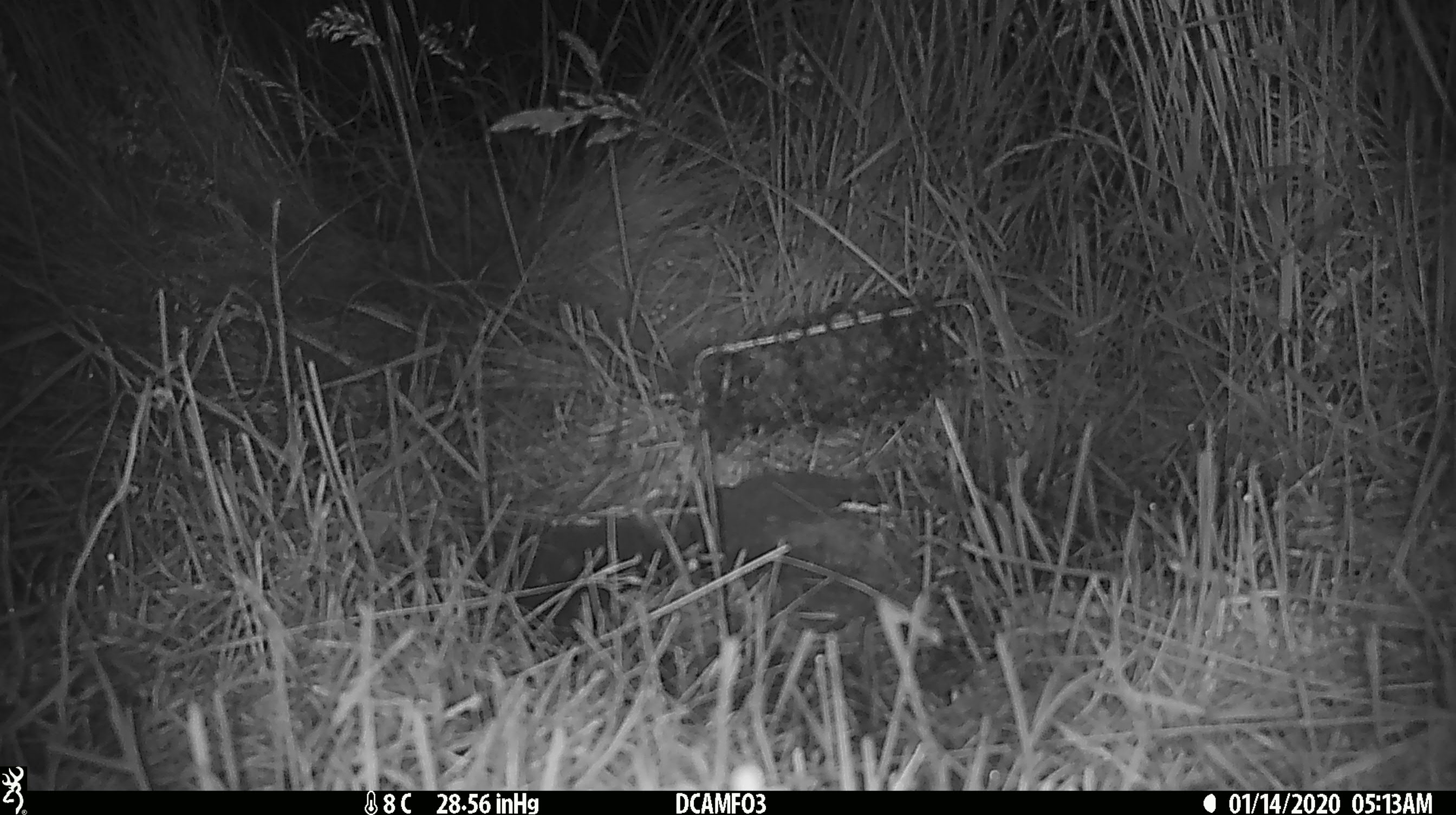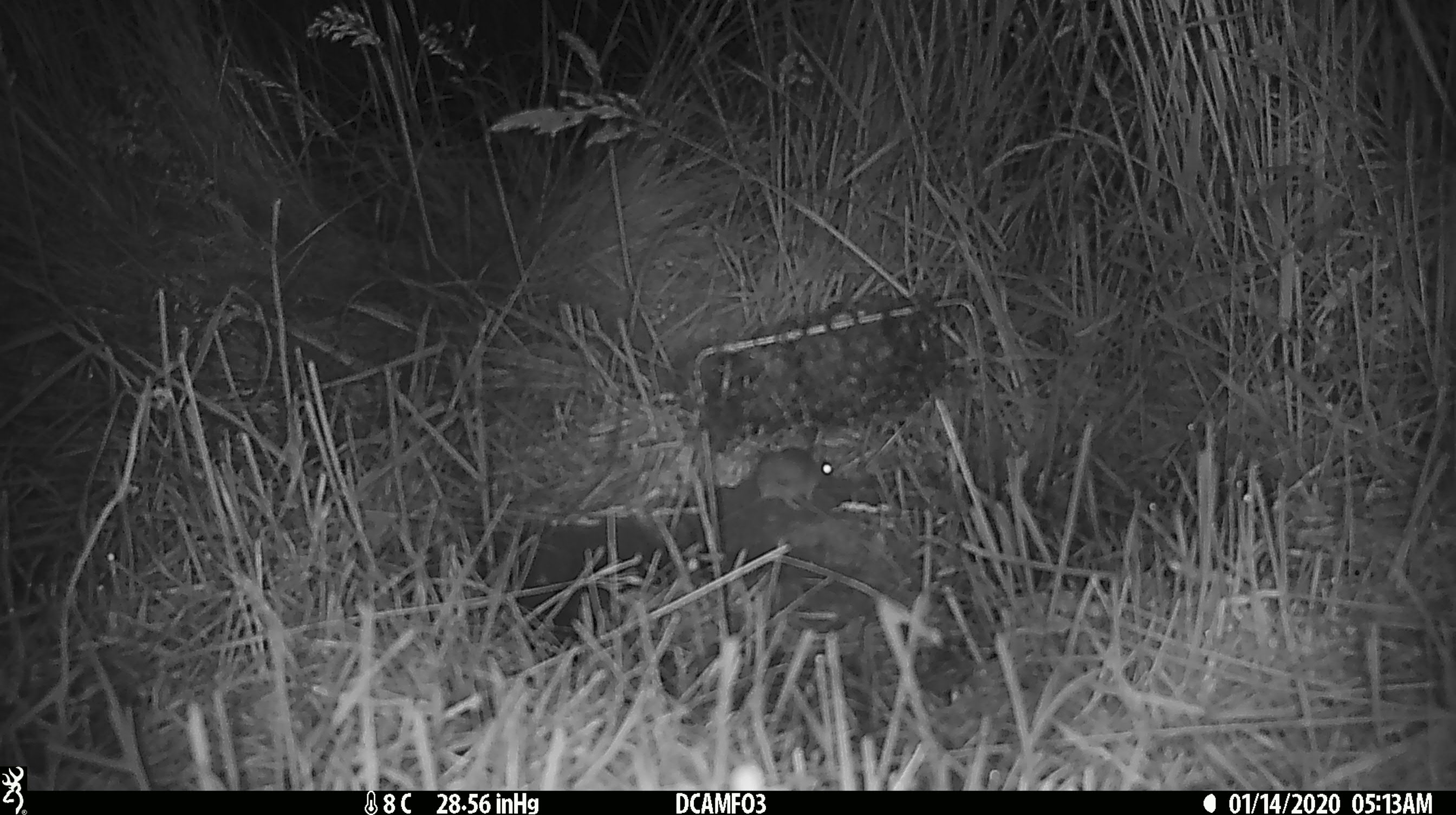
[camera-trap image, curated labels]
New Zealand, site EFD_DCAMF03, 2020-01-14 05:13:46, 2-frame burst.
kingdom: Animalia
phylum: Chordata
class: Mammalia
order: Rodentia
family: Muridae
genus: Mus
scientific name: Mus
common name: mouse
Mouse (Mus).